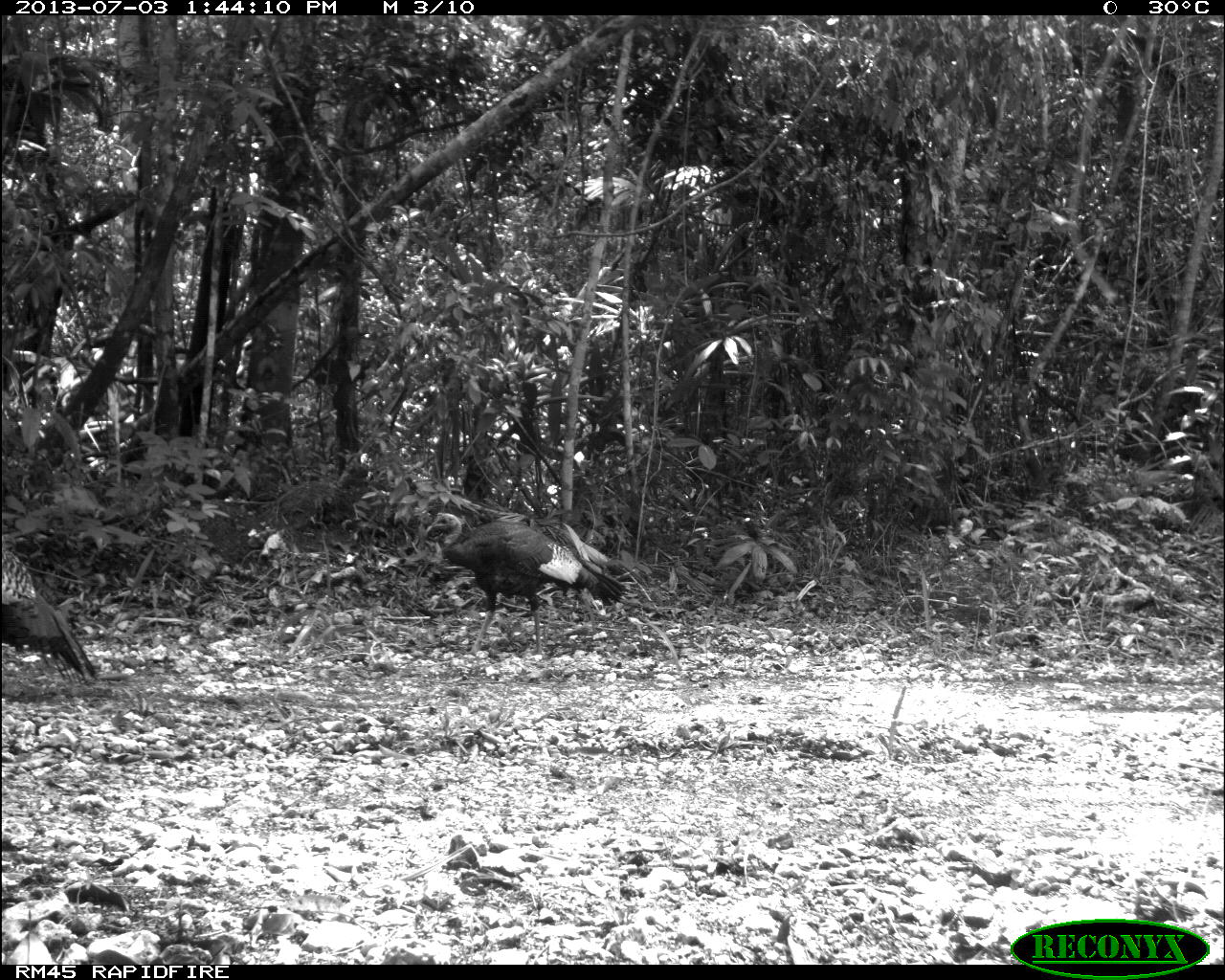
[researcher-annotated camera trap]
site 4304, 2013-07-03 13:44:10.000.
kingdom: Animalia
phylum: Chordata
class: Aves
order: Galliformes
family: Phasianidae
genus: Meleagris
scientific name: Meleagris ocellata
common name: ocellated turkey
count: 2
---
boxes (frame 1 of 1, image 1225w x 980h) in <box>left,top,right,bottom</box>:
meleagris ocellata: <box>423,511,627,656</box>; <box>1,544,99,682</box>